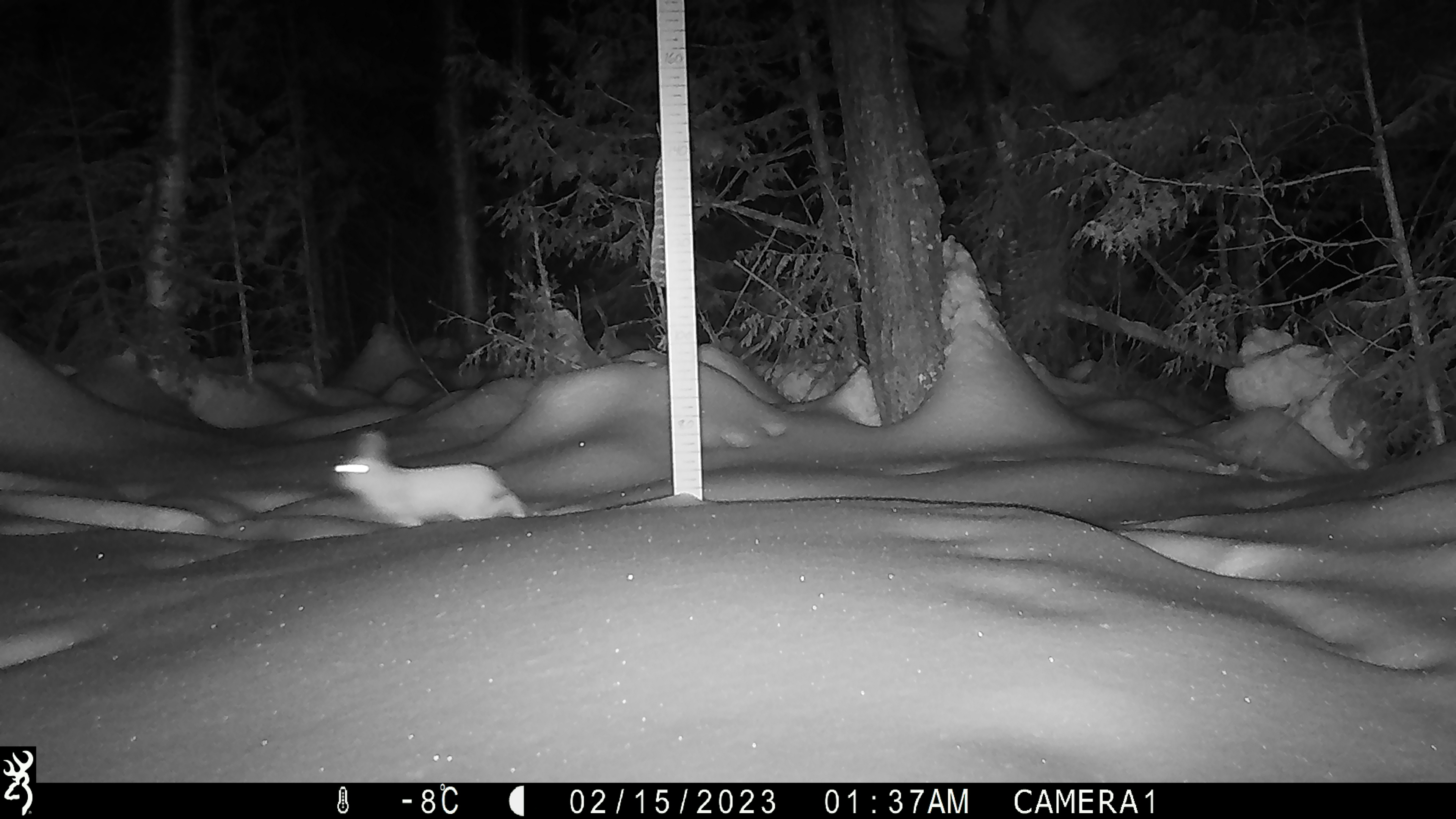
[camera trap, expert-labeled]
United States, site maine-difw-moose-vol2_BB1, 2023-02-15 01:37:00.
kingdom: Animalia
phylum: Chordata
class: Mammalia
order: Lagomorpha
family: Leporidae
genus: Lepus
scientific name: Lepus americanus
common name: snowshoe hare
Snowshoe hare (Lepus americanus).